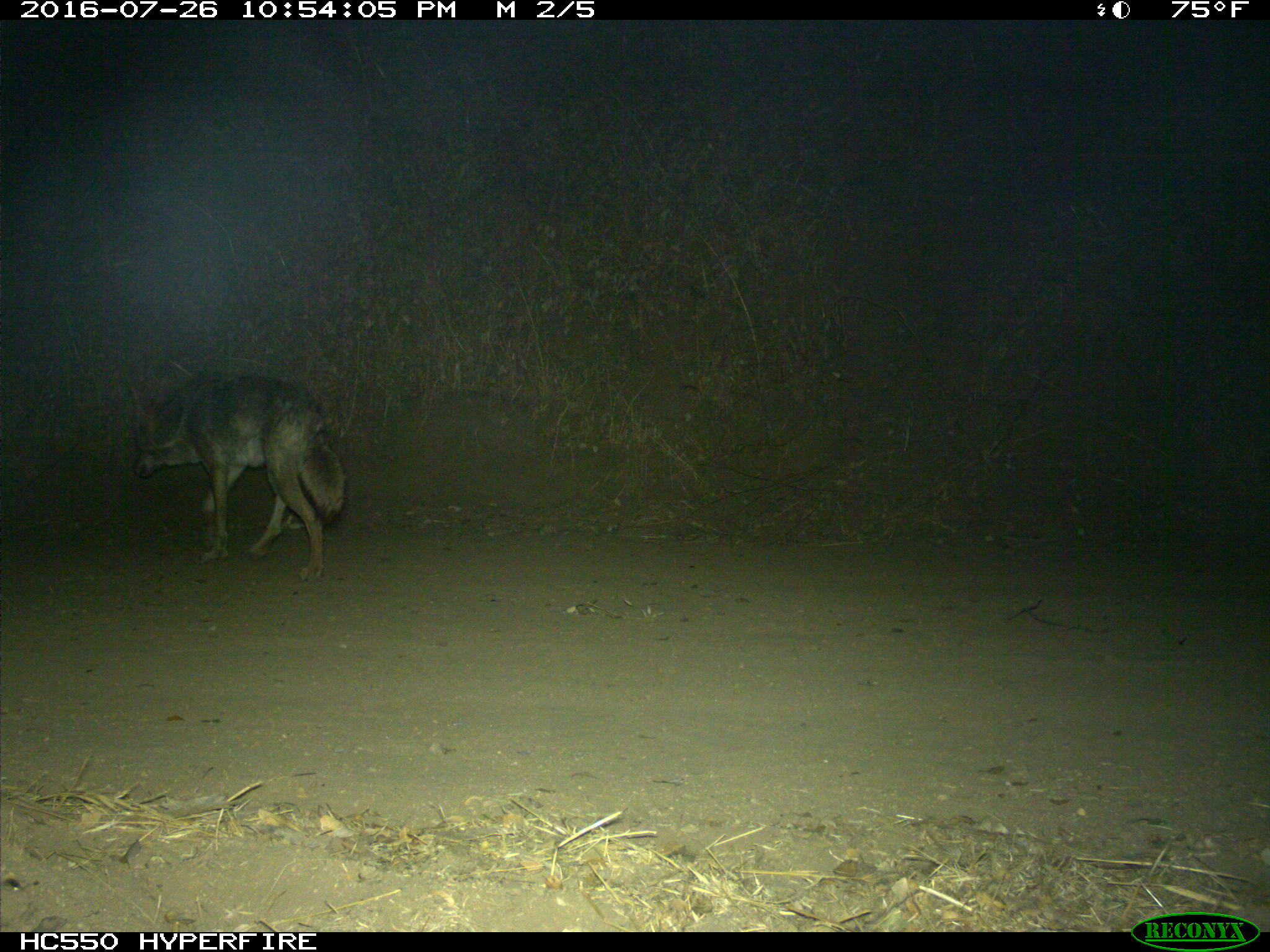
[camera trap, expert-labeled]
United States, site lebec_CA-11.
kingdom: Animalia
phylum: Chordata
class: Mammalia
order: Carnivora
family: Canidae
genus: Canis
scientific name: Canis latrans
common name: coyote